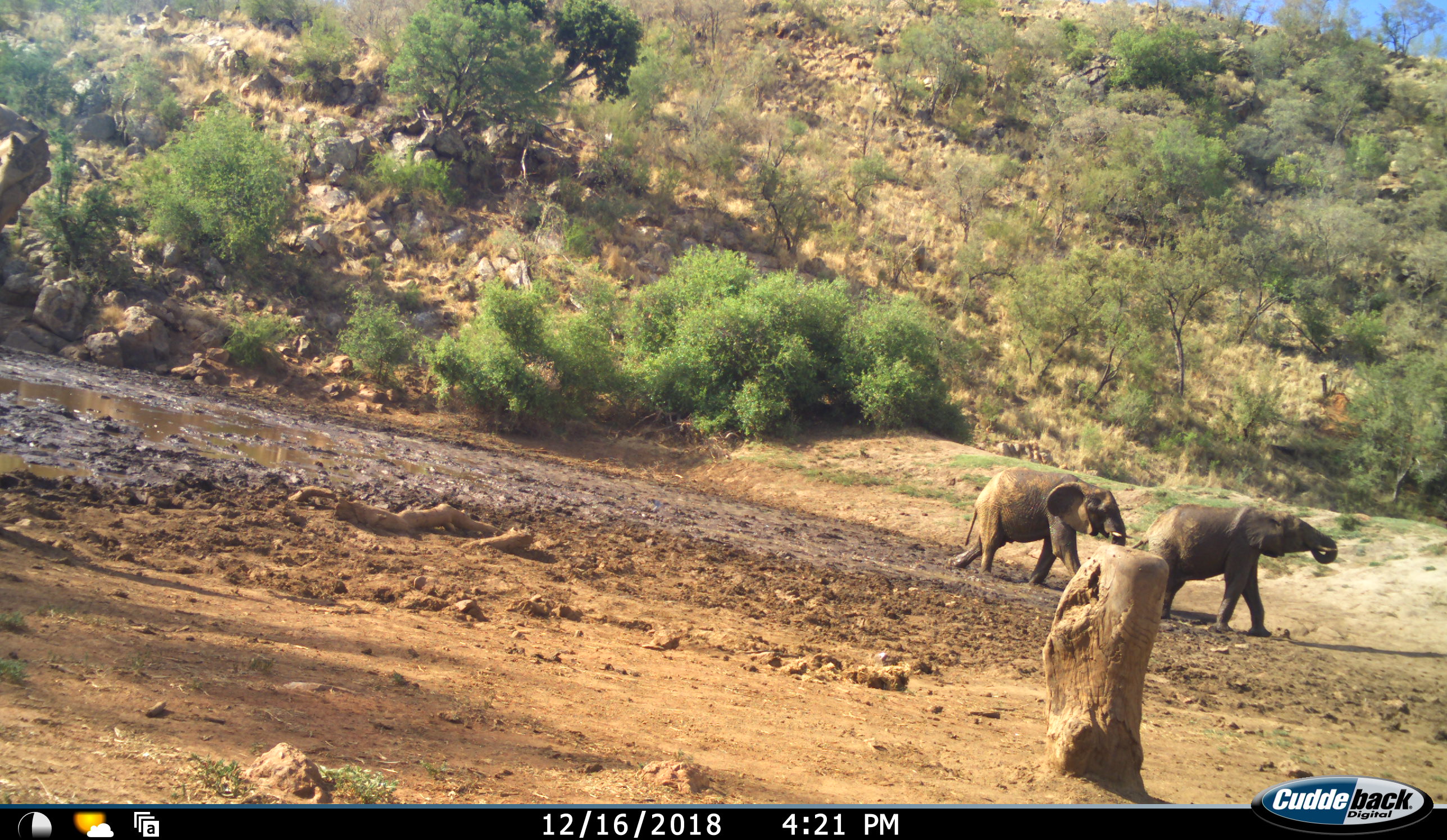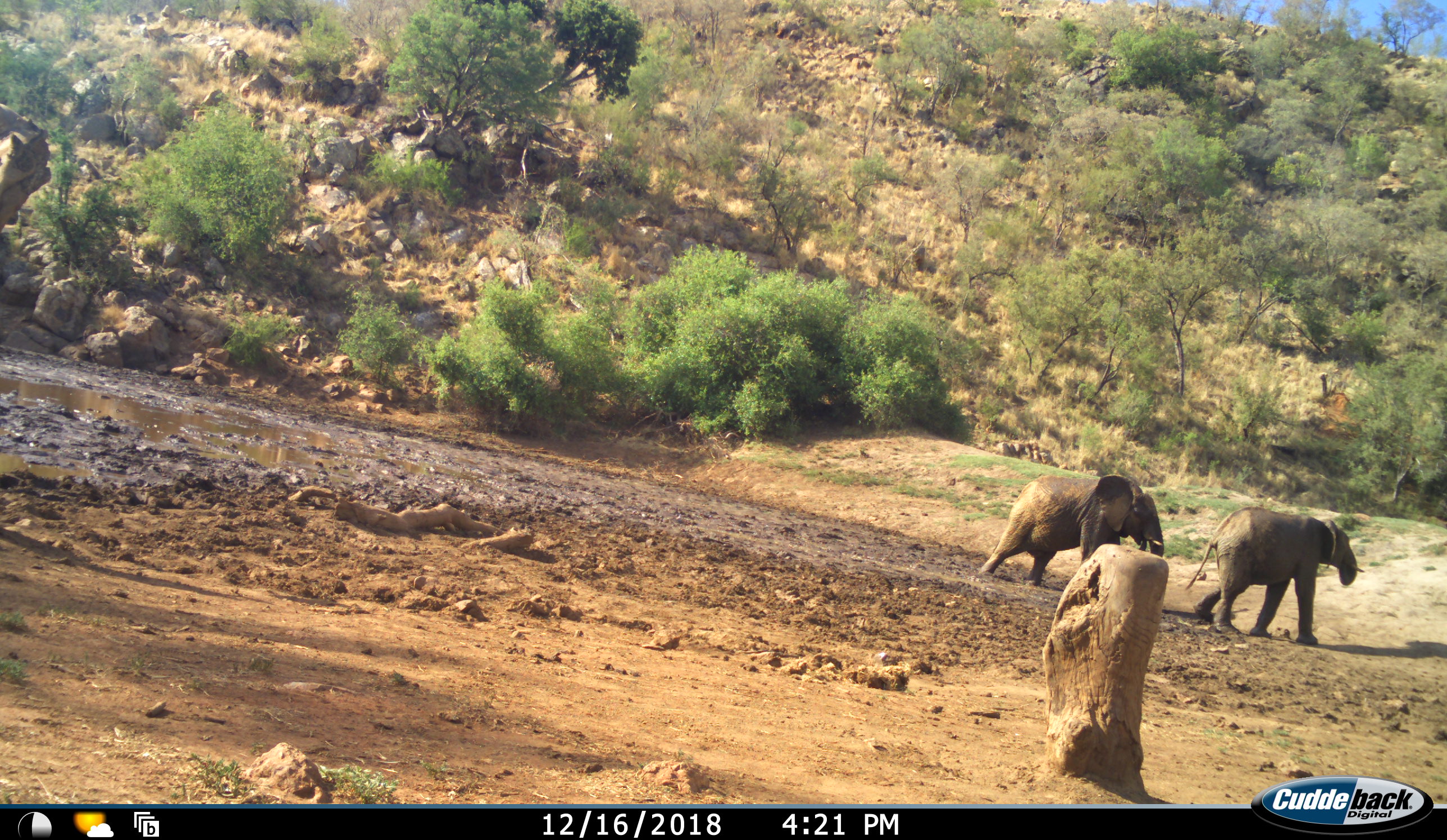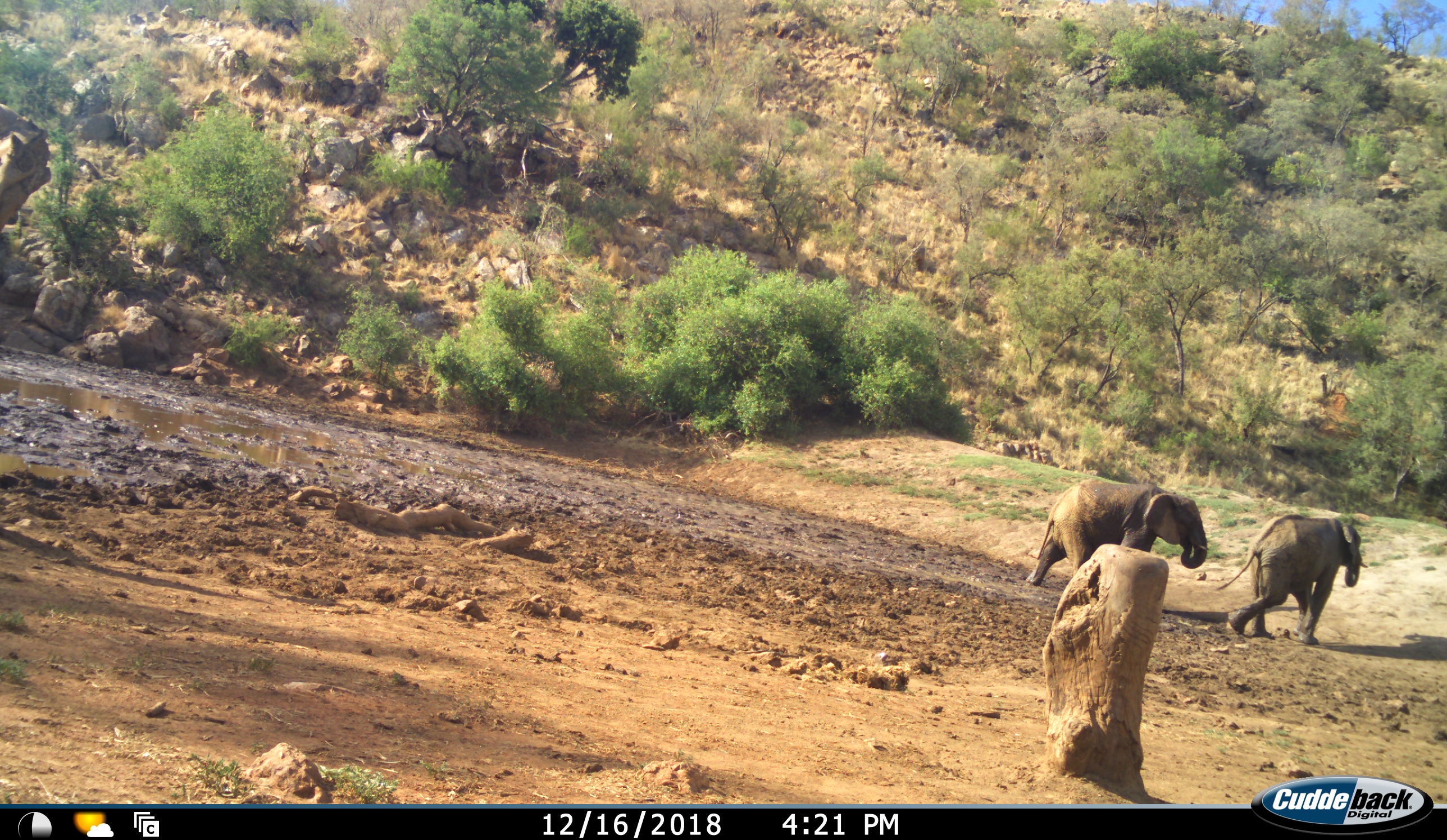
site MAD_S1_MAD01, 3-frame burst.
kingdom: Animalia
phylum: Chordata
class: Mammalia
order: Proboscidea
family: Elephantidae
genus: Loxodonta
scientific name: Loxodonta africana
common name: african bush elephant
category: elephant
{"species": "elephant (african bush elephant) (Loxodonta africana)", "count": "2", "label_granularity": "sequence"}